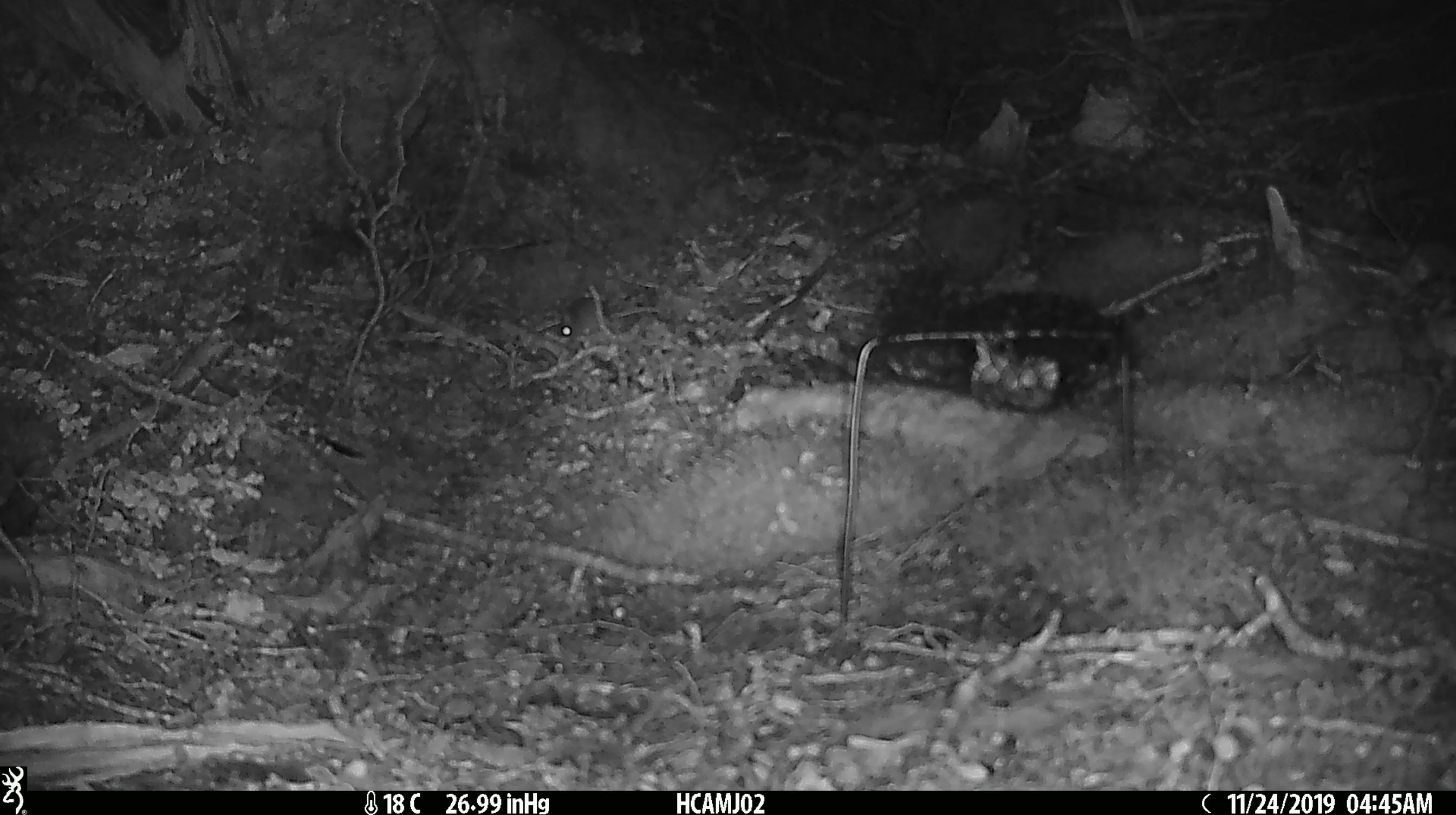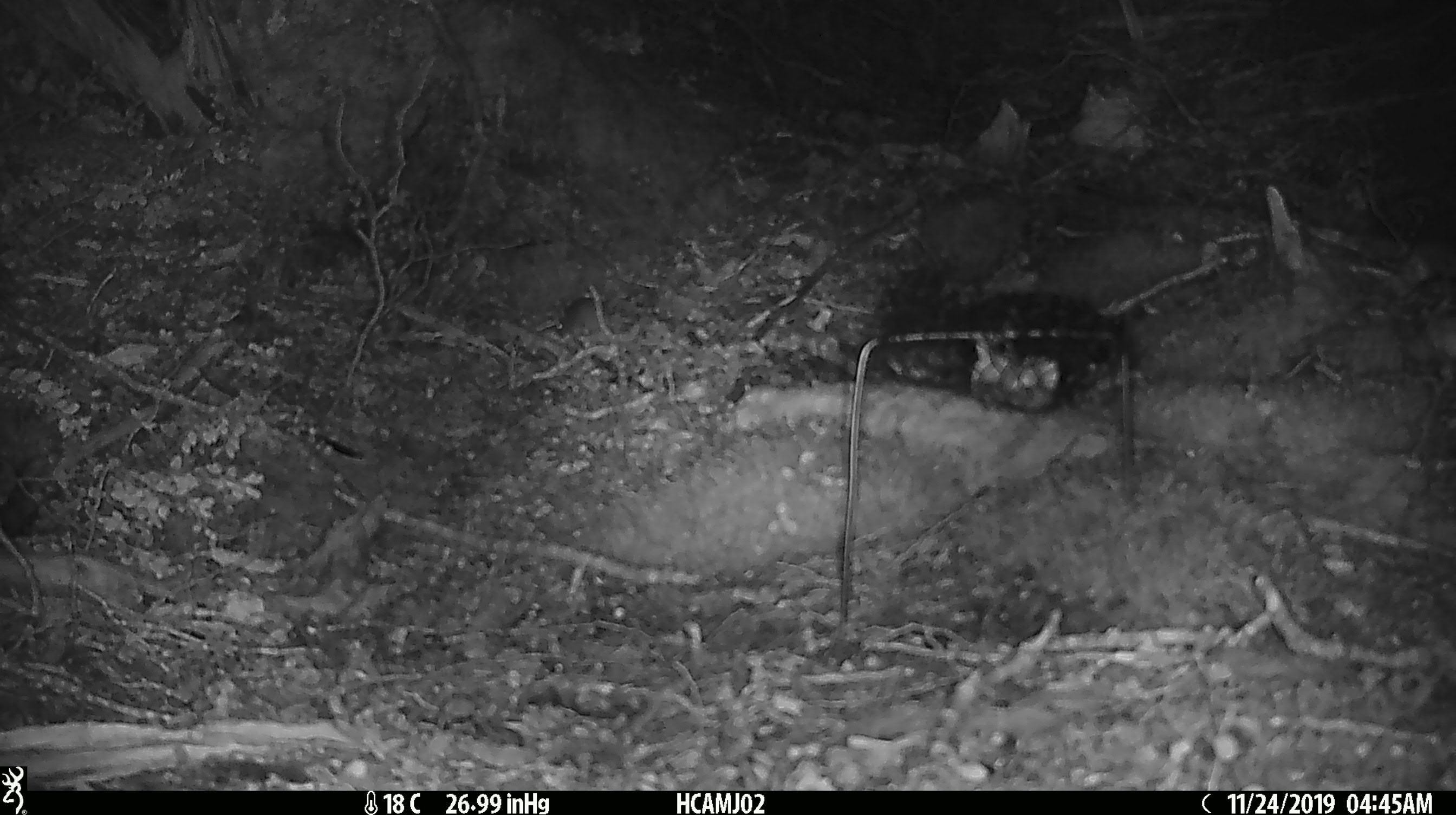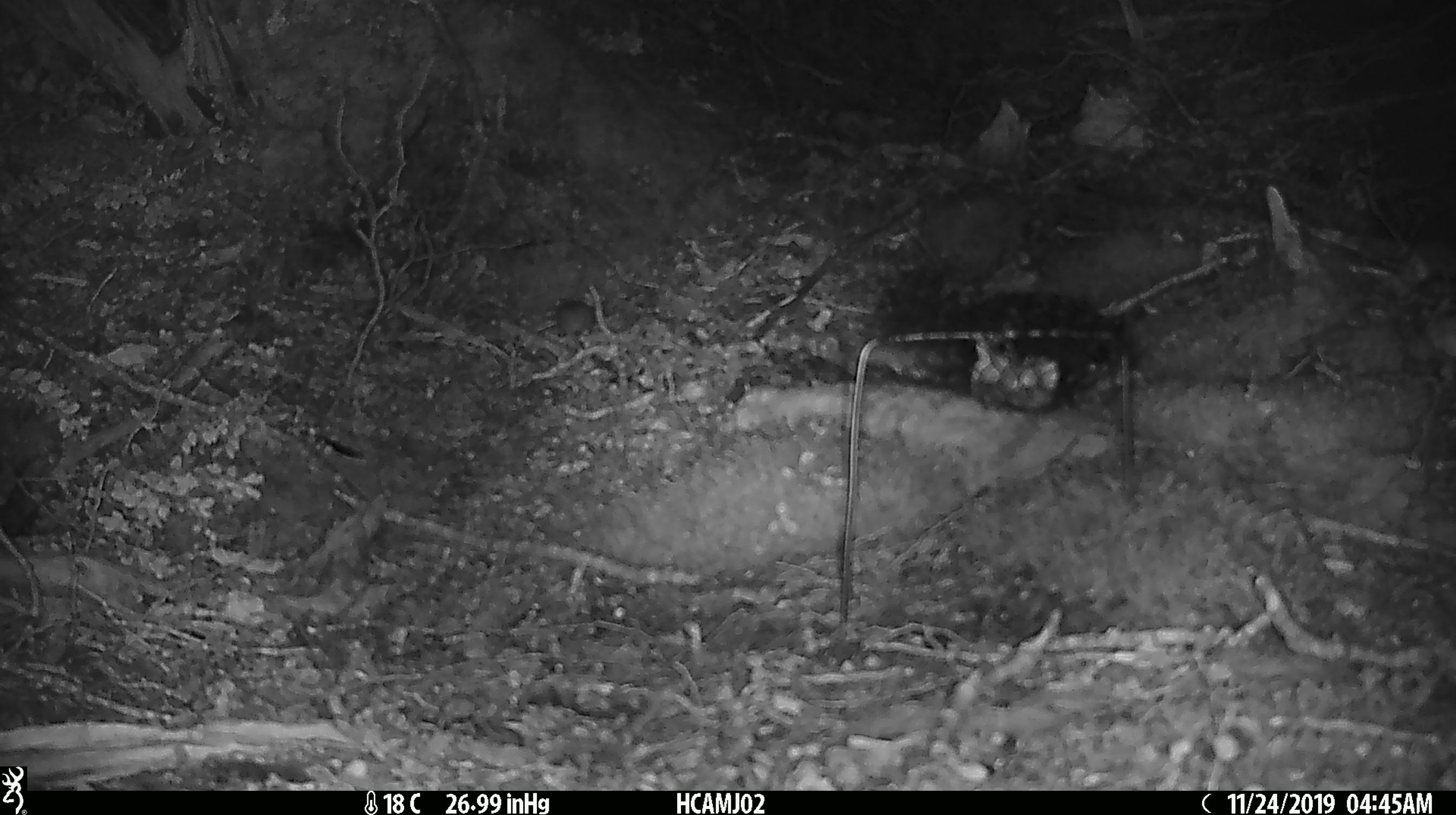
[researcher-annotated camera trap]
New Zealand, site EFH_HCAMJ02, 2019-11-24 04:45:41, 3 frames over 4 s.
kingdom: Animalia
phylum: Chordata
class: Mammalia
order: Rodentia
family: Muridae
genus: Mus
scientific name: Mus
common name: mouse